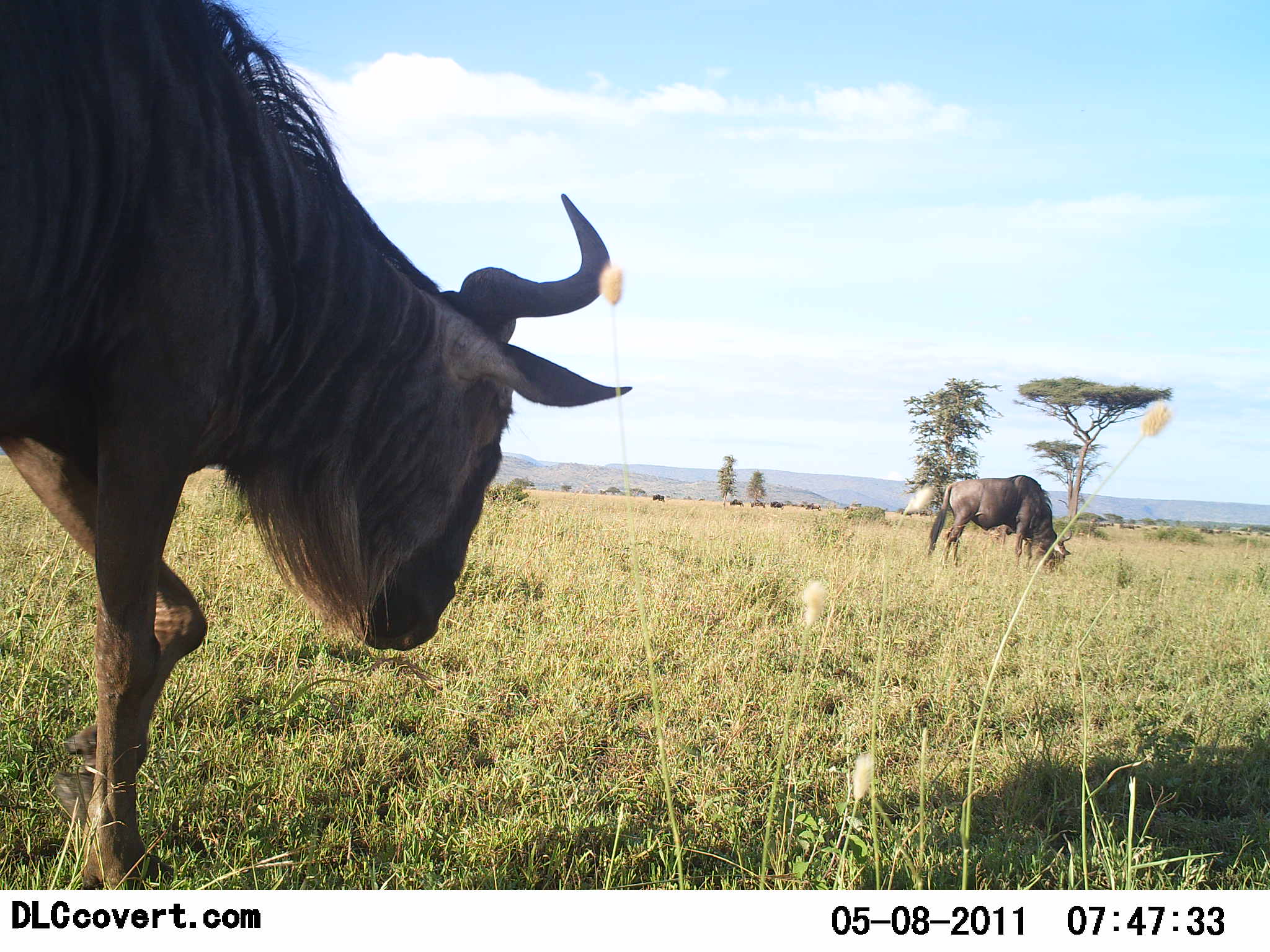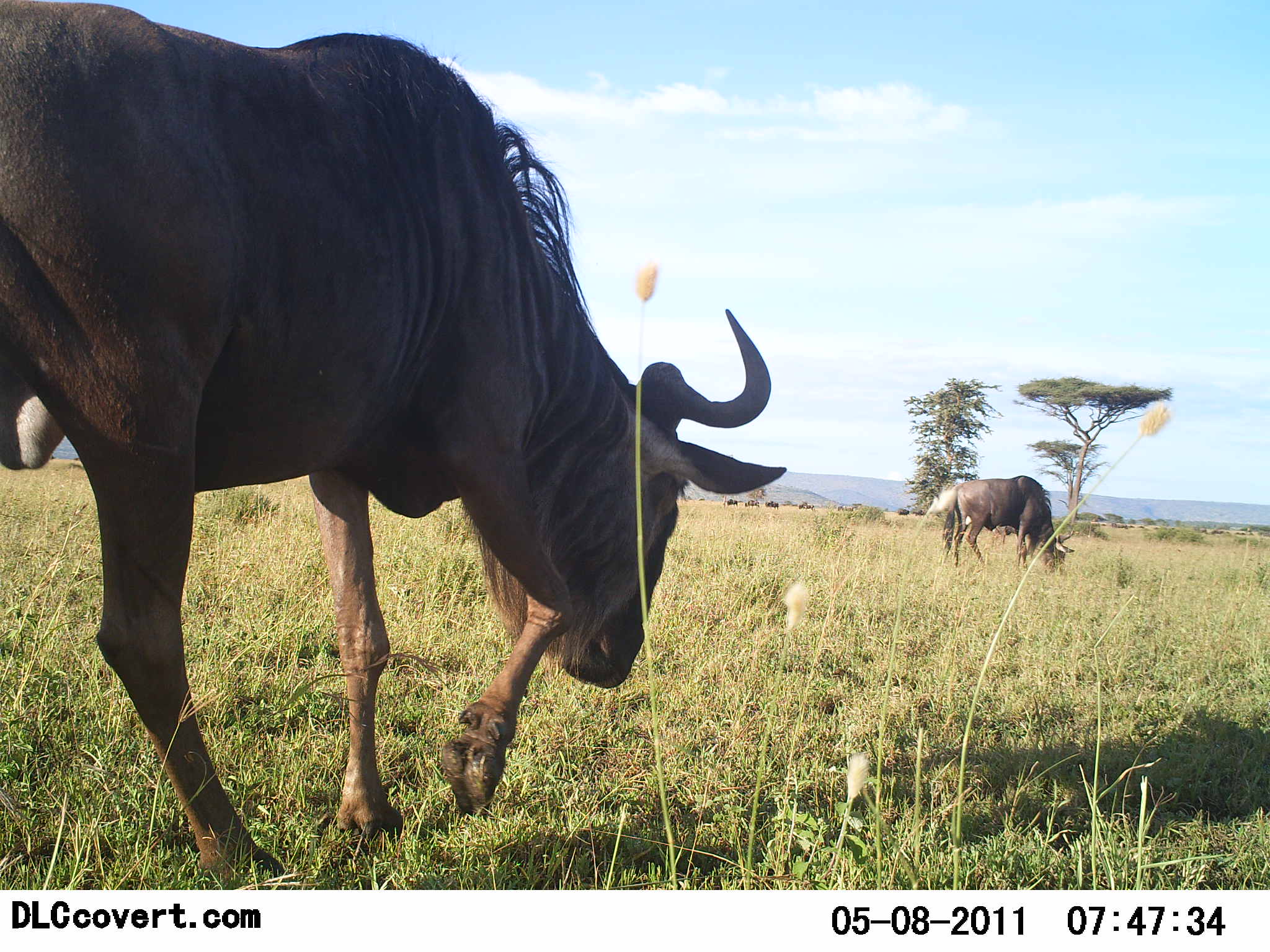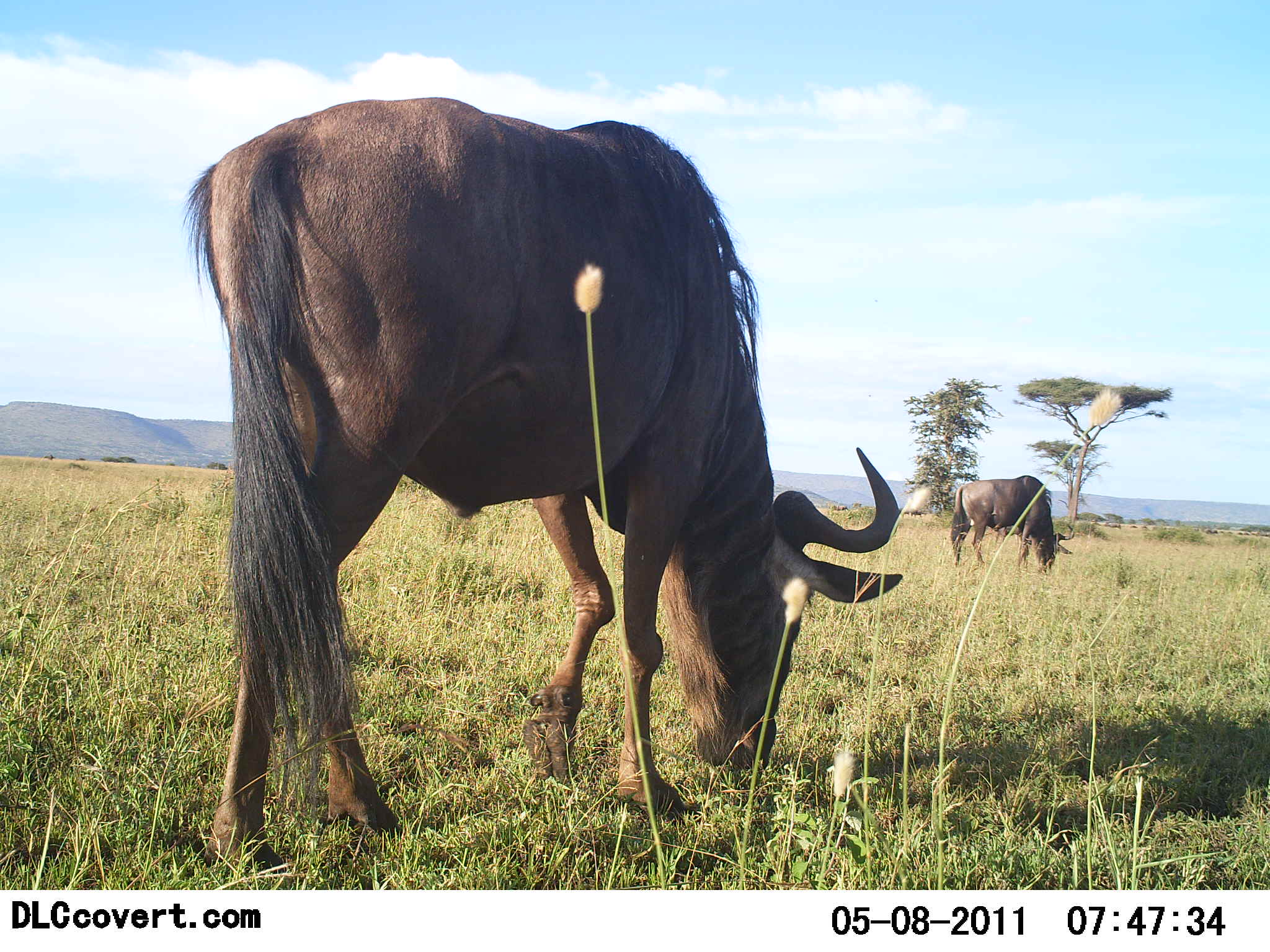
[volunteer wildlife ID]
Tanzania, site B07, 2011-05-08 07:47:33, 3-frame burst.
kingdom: Animalia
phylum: Chordata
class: Mammalia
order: Artiodactyla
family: Bovidae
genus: Connochaetes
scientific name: Connochaetes taurinus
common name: blue wildebeest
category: wildebeest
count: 2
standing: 20%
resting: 0%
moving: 90%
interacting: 0%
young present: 0%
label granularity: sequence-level